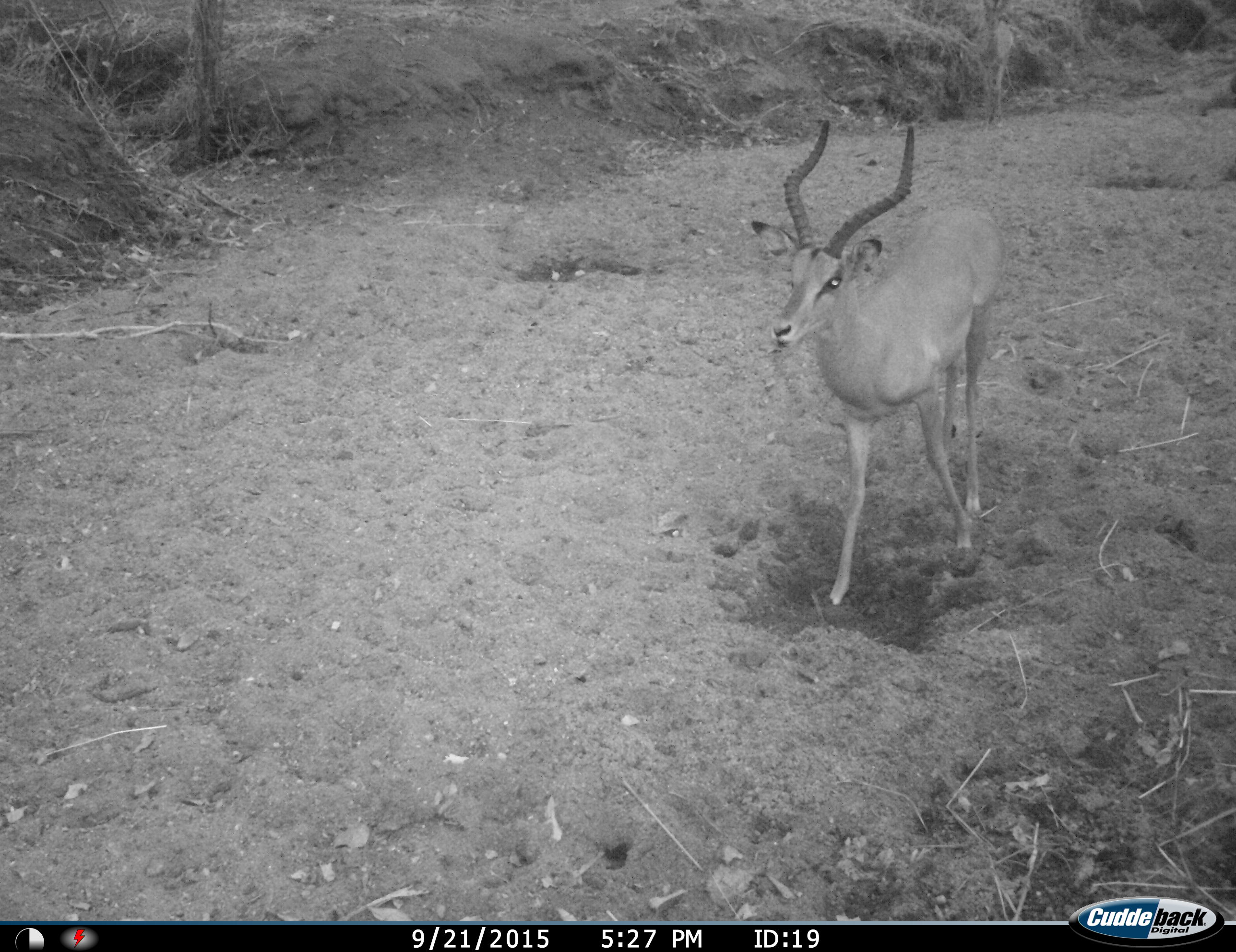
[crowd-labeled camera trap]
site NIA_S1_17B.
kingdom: Animalia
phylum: Chordata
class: Mammalia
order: Artiodactyla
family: Bovidae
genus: Aepyceros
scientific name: Aepyceros melampus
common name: impala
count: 1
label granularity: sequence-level